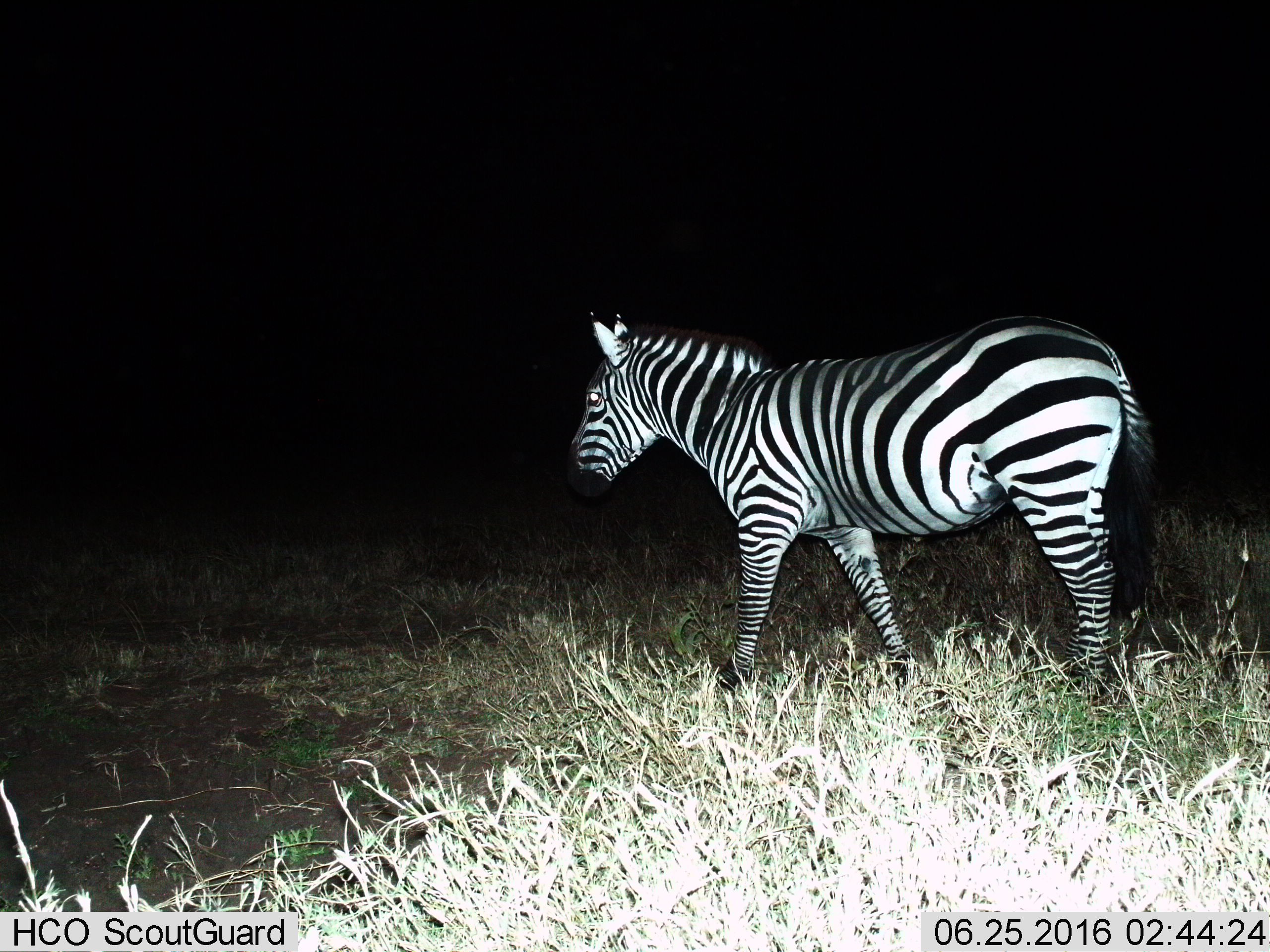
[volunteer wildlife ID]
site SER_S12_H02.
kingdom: Animalia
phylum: Chordata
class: Mammalia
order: Perissodactyla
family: Equidae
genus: Equus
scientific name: Equus quagga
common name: plains zebra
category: zebraplains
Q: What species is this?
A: Zebraplains (plains zebra) (Equus quagga).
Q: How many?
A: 1.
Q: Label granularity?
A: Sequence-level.